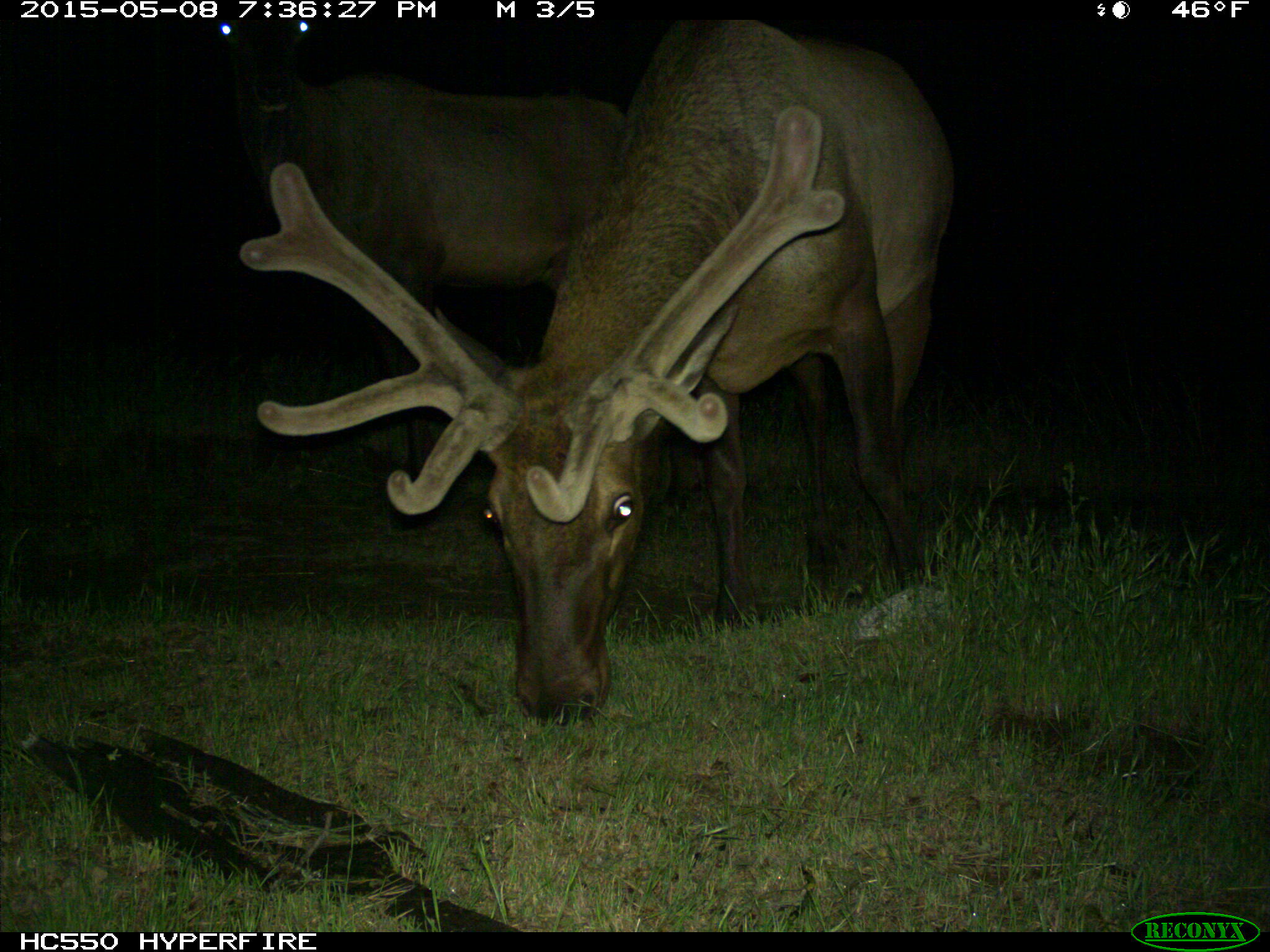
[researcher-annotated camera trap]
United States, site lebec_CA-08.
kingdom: Animalia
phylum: Chordata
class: Mammalia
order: Artiodactyla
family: Cervidae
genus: Cervus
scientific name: Cervus canadensis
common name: elk